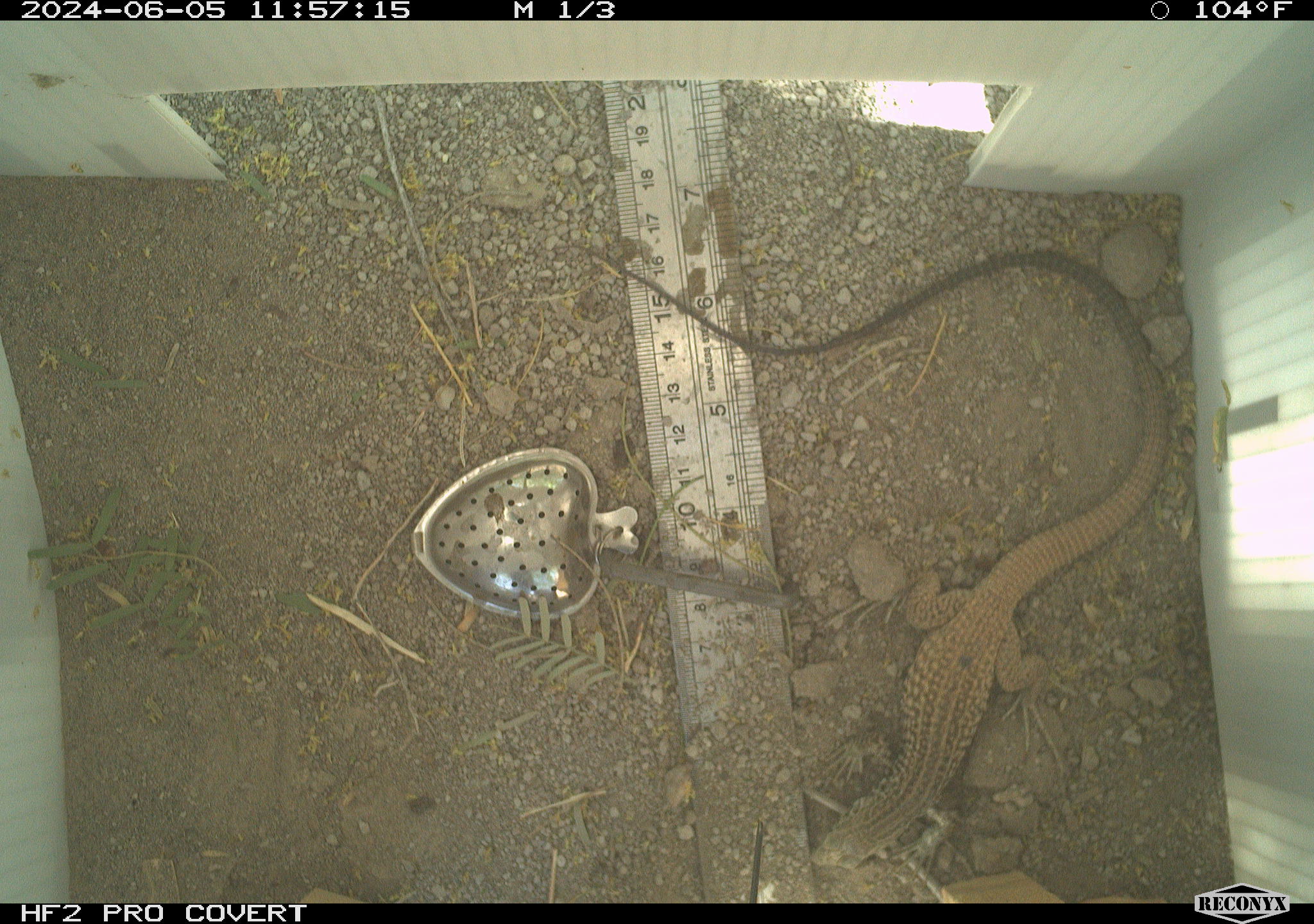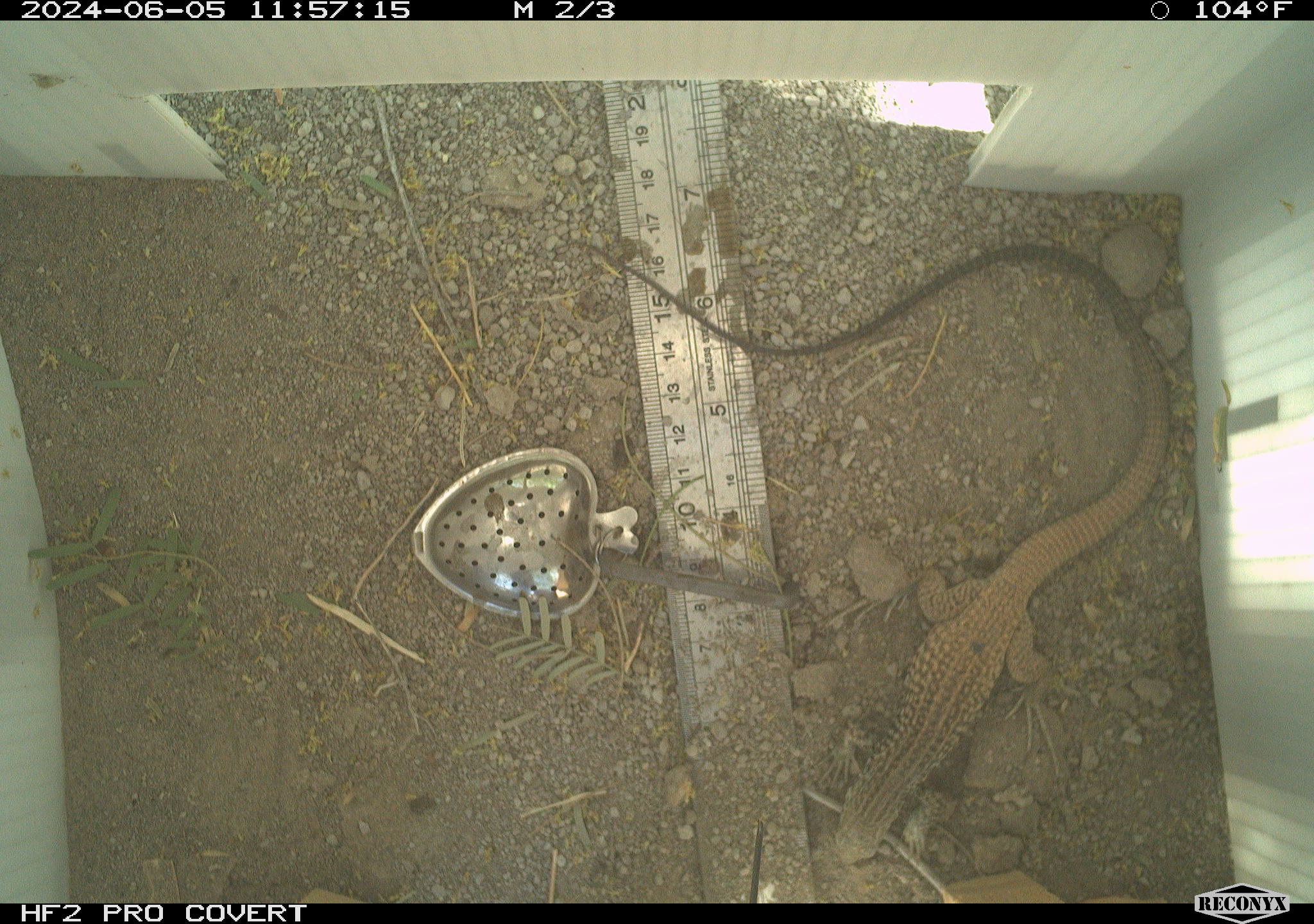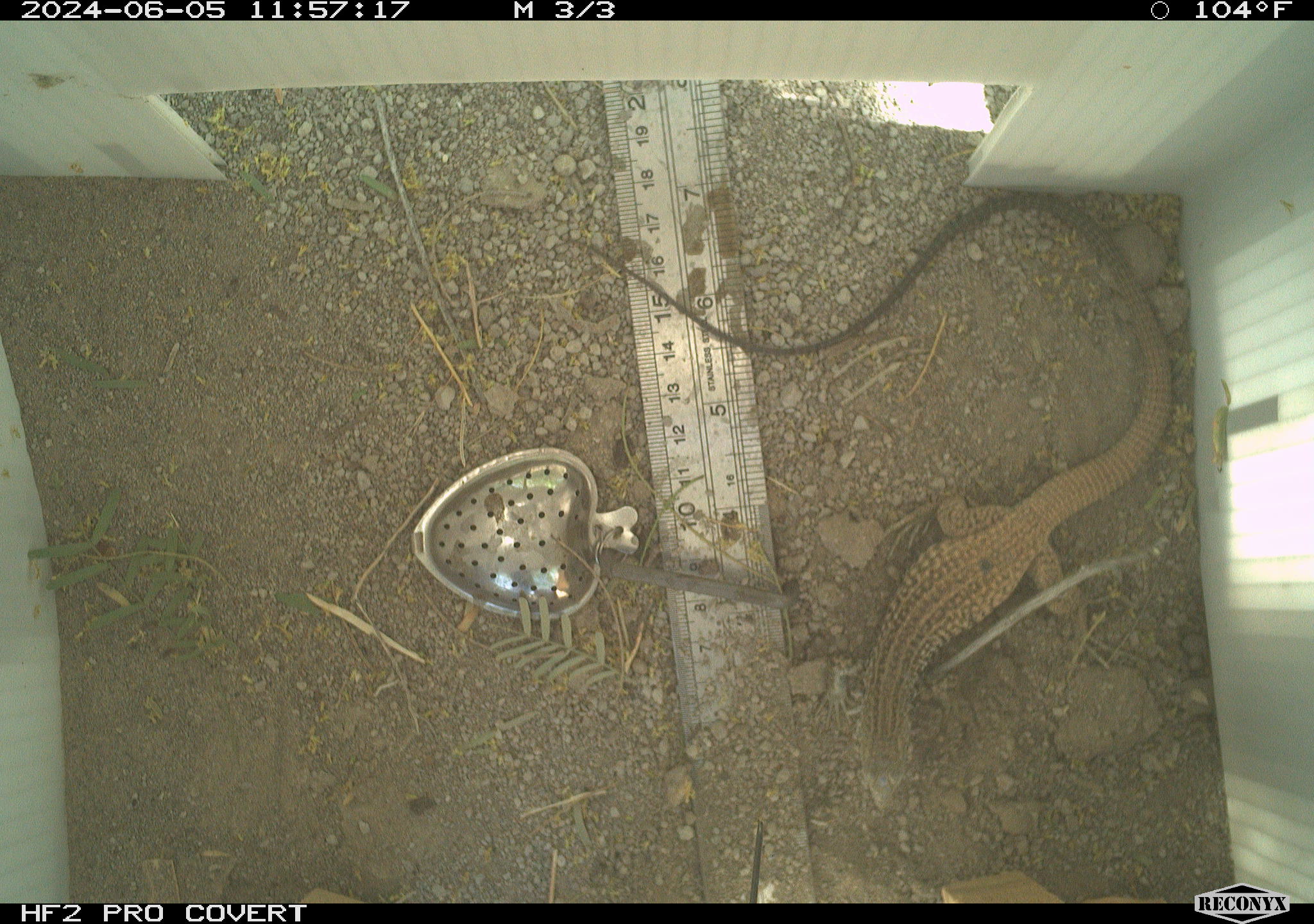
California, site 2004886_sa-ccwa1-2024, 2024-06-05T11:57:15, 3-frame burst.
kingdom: Animalia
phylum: Chordata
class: Reptilia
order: Squamata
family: Teiidae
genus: Aspidoscelis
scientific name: Aspidoscelis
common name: whiptail lizards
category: aspidoscelis species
Aspidoscelis species (whiptail lizards) (Aspidoscelis).